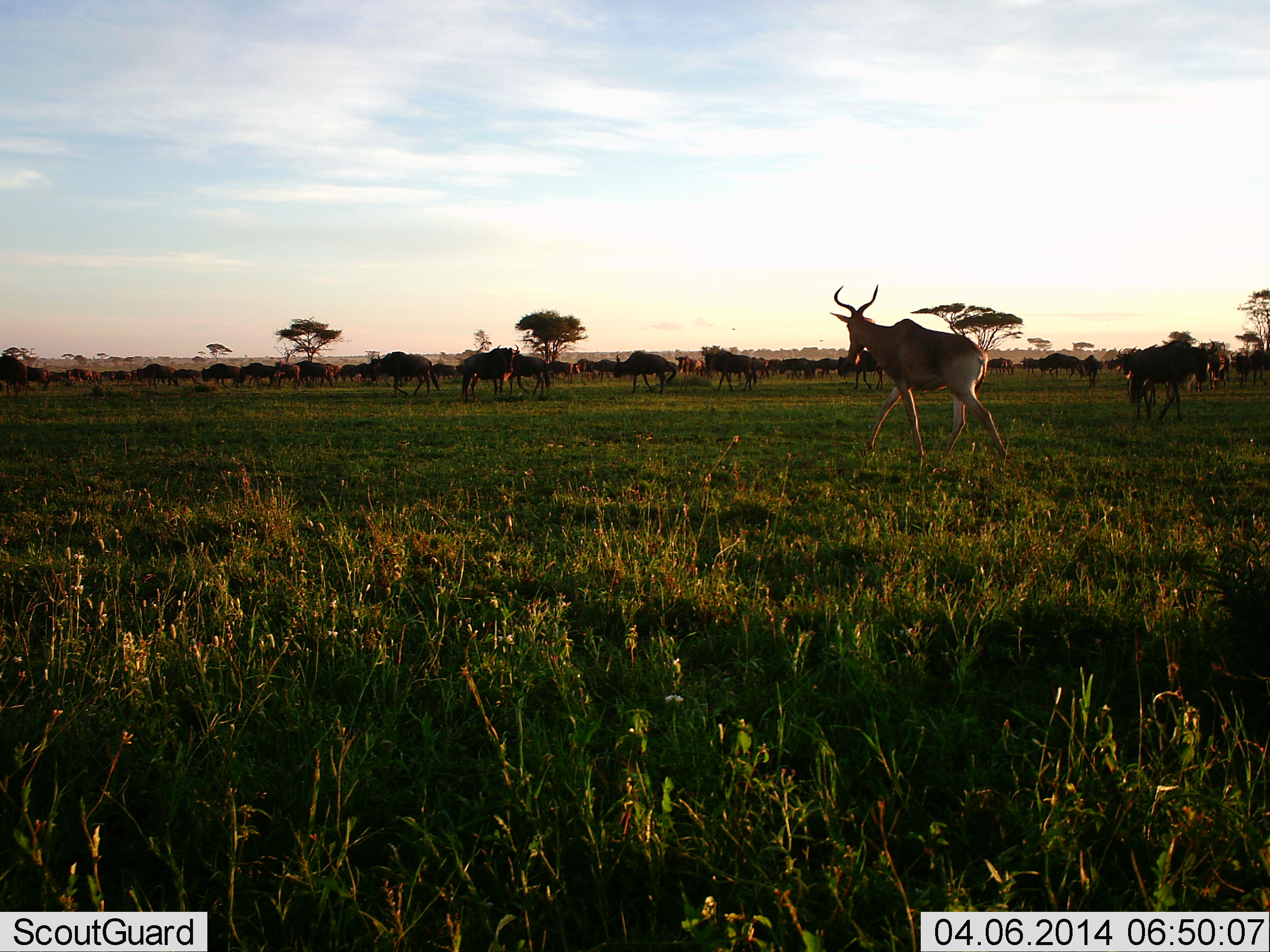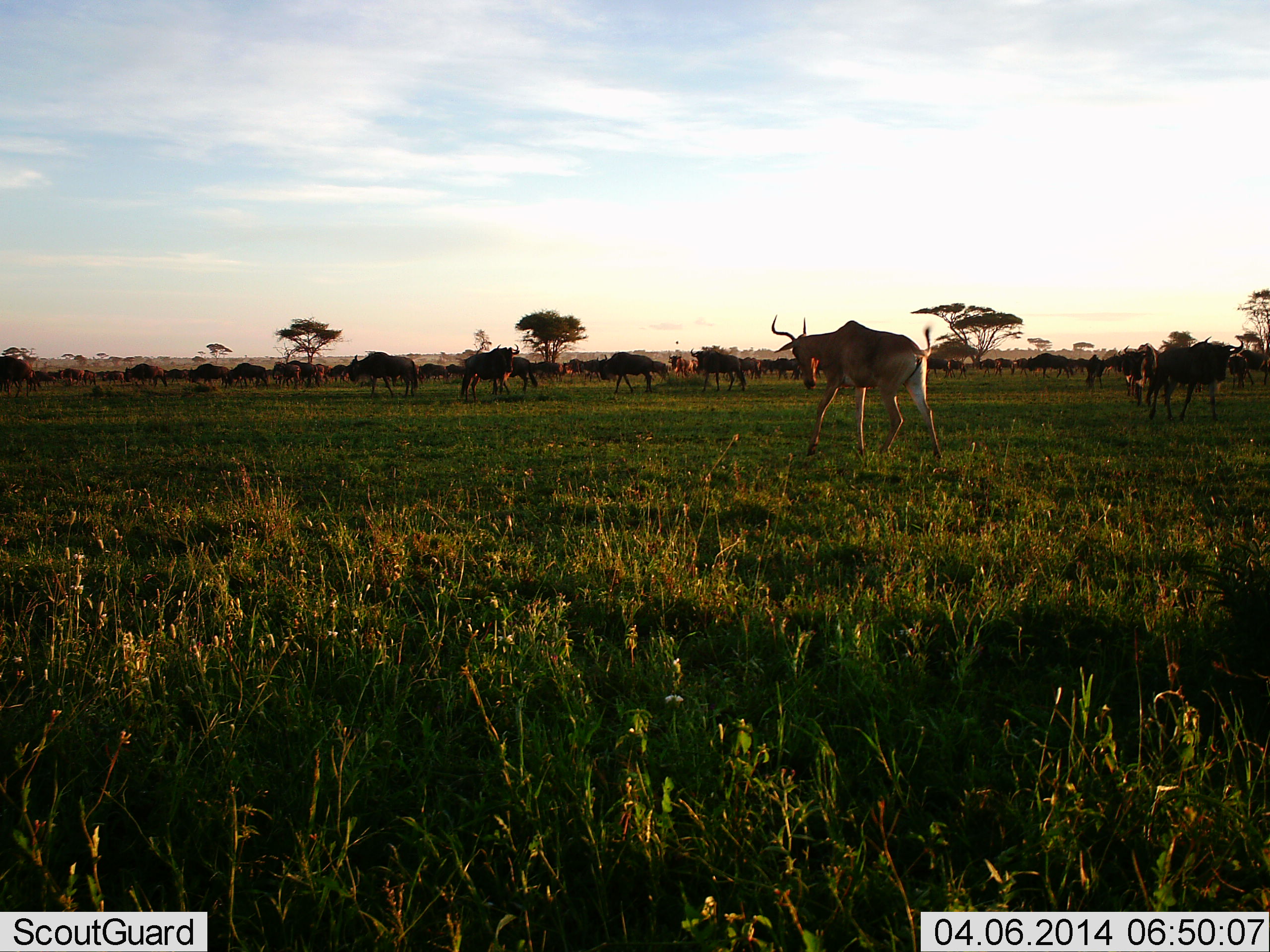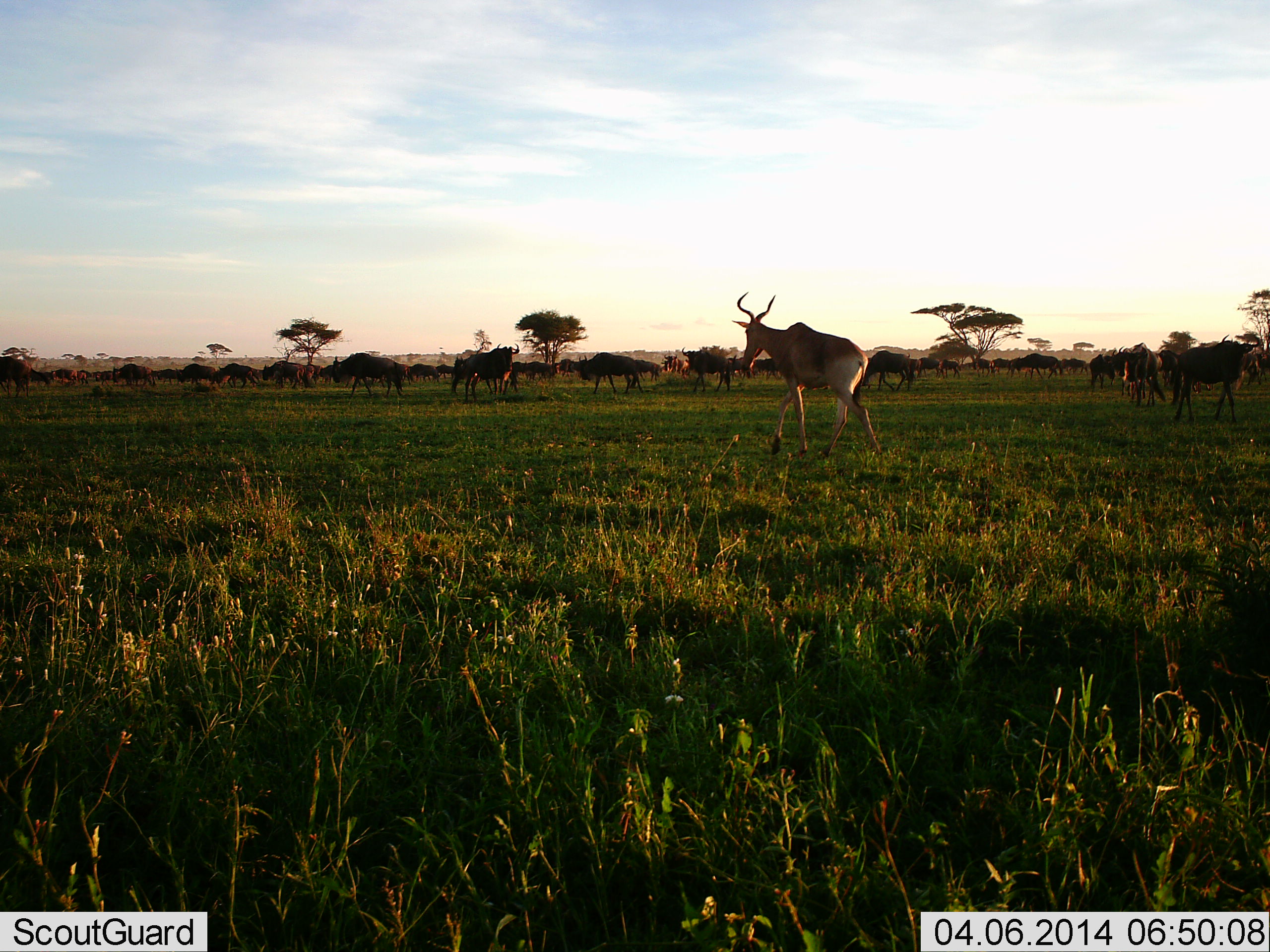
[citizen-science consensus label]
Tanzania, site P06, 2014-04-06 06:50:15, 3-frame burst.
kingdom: Animalia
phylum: Chordata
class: Mammalia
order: Artiodactyla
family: Bovidae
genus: Alcelaphus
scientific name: Alcelaphus buselaphus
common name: hartebeest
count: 1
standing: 12%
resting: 0%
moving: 100%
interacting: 0%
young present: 0%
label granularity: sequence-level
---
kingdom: Animalia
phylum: Chordata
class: Mammalia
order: Artiodactyla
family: Bovidae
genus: Connochaetes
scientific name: Connochaetes taurinus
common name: blue wildebeest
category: wildebeest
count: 11-50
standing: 33%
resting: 8%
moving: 92%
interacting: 8%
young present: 0%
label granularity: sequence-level